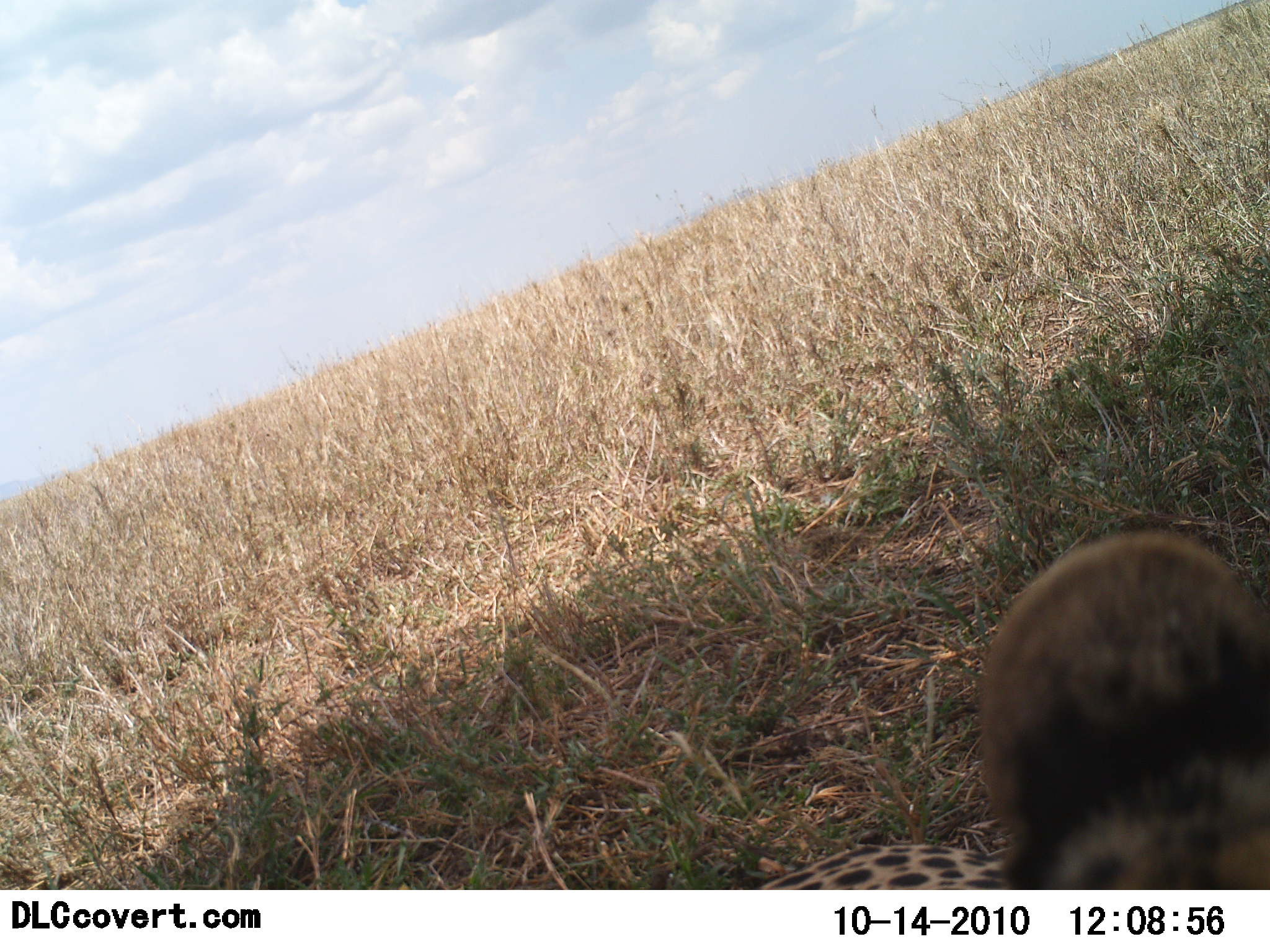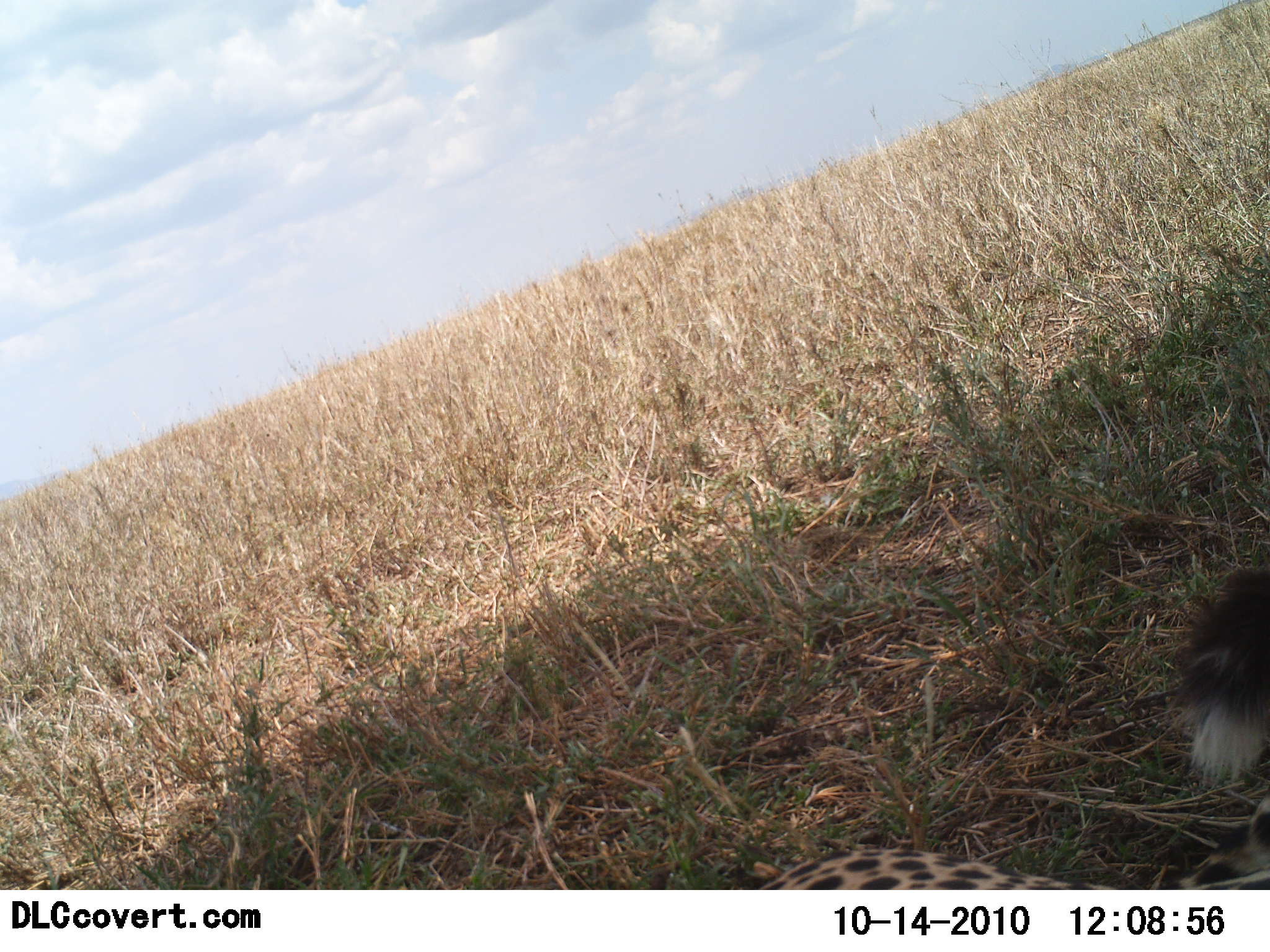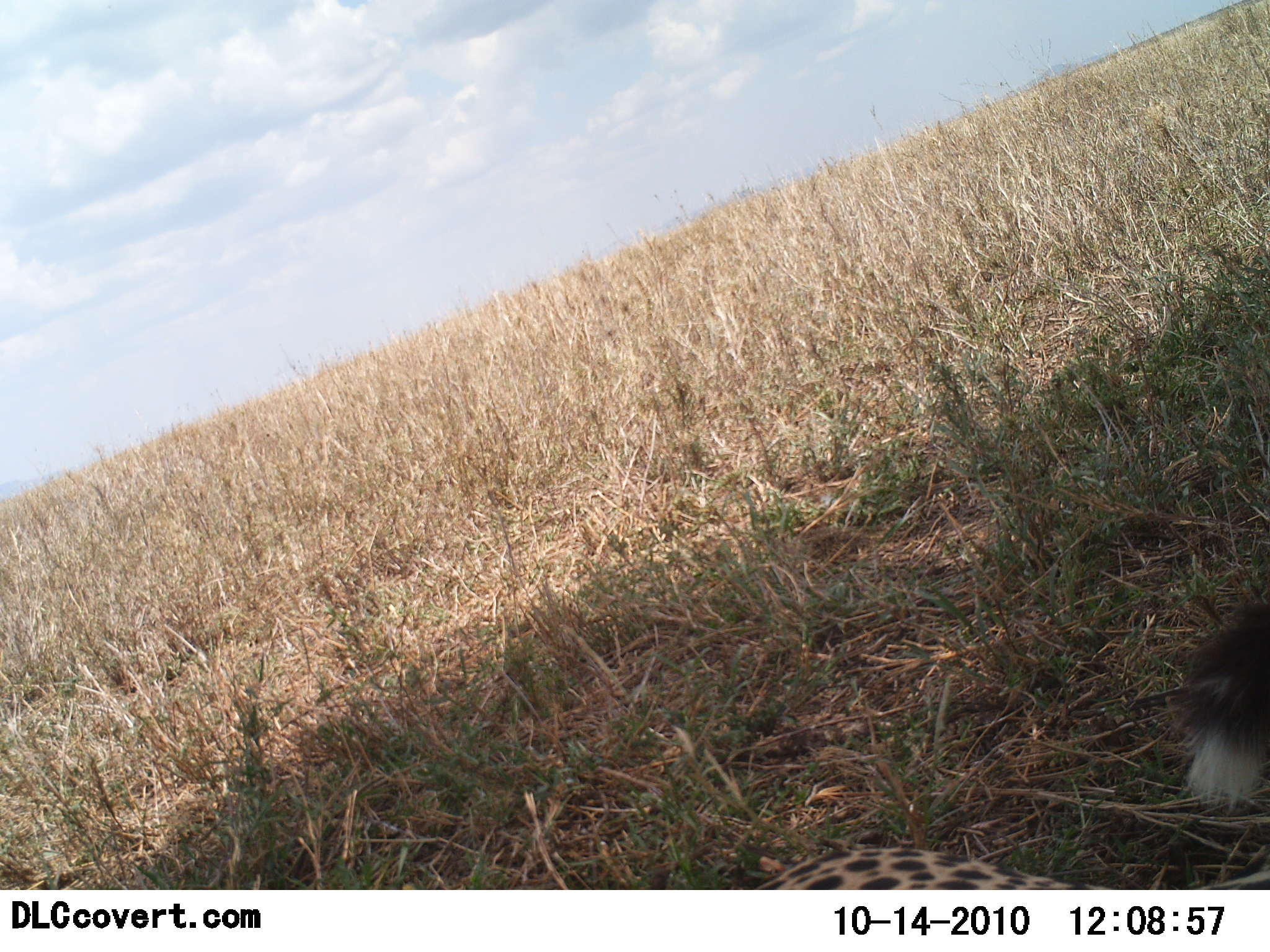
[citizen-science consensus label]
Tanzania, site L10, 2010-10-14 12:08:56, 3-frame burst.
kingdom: Animalia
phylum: Chordata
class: Mammalia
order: Carnivora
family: Felidae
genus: Acinonyx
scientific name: Acinonyx jubatus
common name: cheetah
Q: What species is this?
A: Cheetah (Acinonyx jubatus).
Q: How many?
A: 1.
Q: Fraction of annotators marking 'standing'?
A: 27%.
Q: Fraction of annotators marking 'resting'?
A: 73%.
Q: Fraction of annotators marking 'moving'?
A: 7%.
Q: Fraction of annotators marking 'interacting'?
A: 7%.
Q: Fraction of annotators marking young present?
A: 0%.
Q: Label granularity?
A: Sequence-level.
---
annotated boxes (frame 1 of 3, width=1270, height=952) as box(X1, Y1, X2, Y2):
animal: box(749, 533, 1270, 890)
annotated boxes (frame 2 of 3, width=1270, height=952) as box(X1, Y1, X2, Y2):
animal: box(754, 788, 1270, 891); box(1163, 558, 1270, 795)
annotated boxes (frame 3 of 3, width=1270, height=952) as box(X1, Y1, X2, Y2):
animal: box(1172, 590, 1270, 813); box(751, 845, 1120, 890)